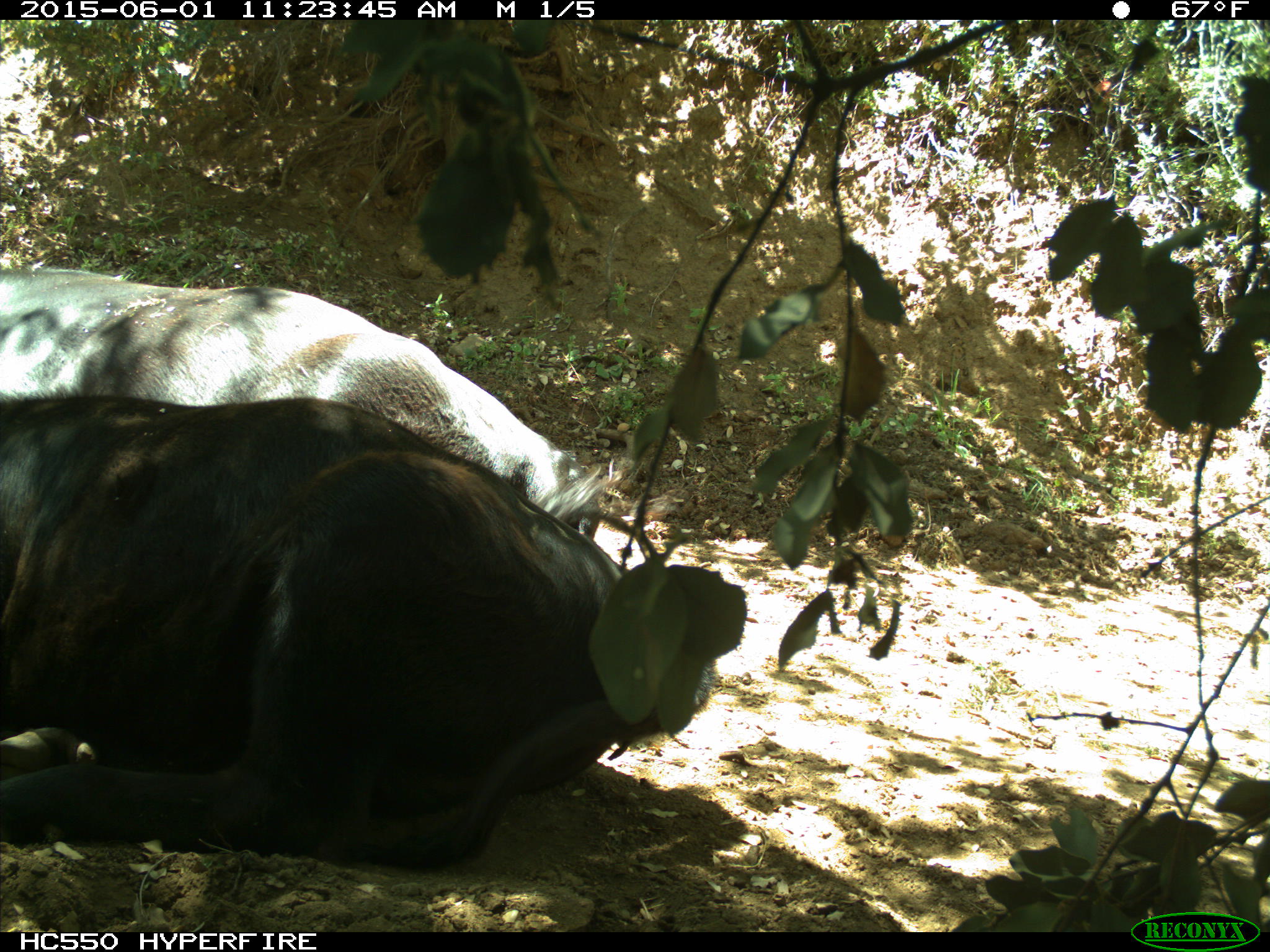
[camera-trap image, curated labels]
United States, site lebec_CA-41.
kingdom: Animalia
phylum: Chordata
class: Mammalia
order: Artiodactyla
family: Bovidae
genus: Bos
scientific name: Bos taurus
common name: domestic cow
Bos taurus (domestic cow).